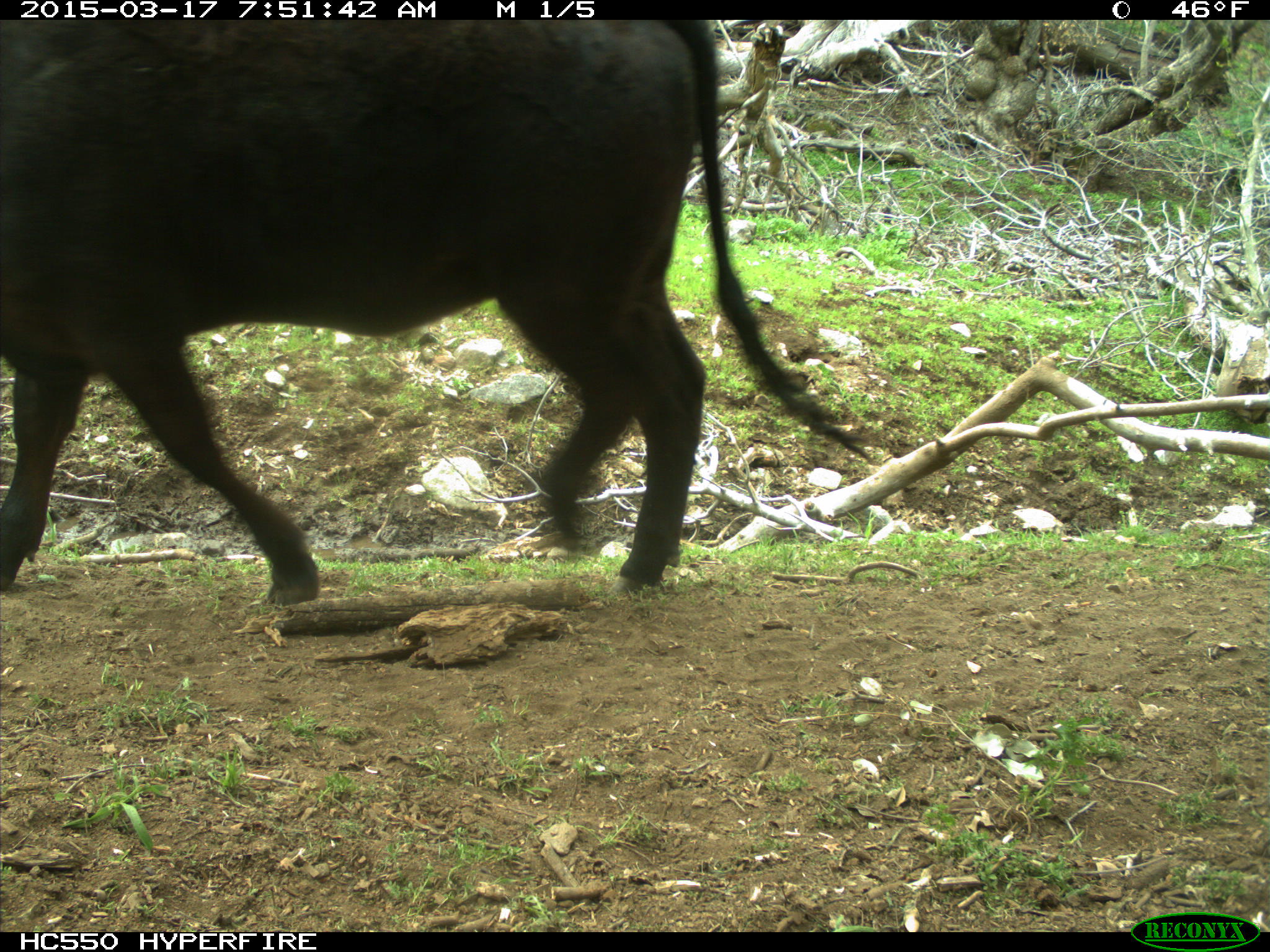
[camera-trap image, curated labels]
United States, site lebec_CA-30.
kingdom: Animalia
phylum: Chordata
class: Mammalia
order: Artiodactyla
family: Bovidae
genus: Bos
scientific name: Bos taurus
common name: domestic cow